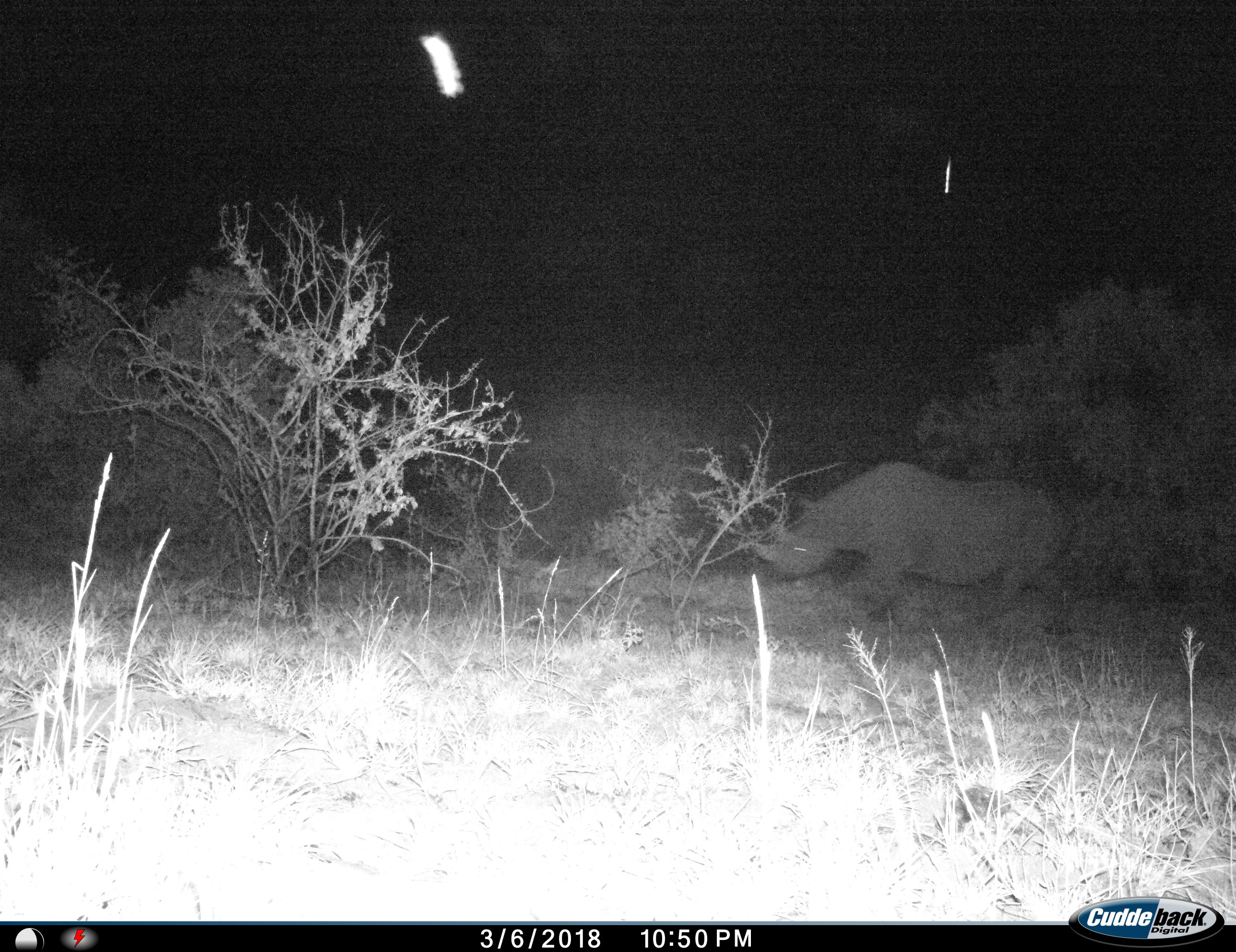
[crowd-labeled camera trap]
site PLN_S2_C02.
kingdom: Animalia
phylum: Chordata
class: Mammalia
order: Perissodactyla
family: Rhinocerotidae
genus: Diceros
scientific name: Diceros bicornis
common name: black rhinoceros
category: rhinocerosblack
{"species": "rhinocerosblack (black rhinoceros) (Diceros bicornis)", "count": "1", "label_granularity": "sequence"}